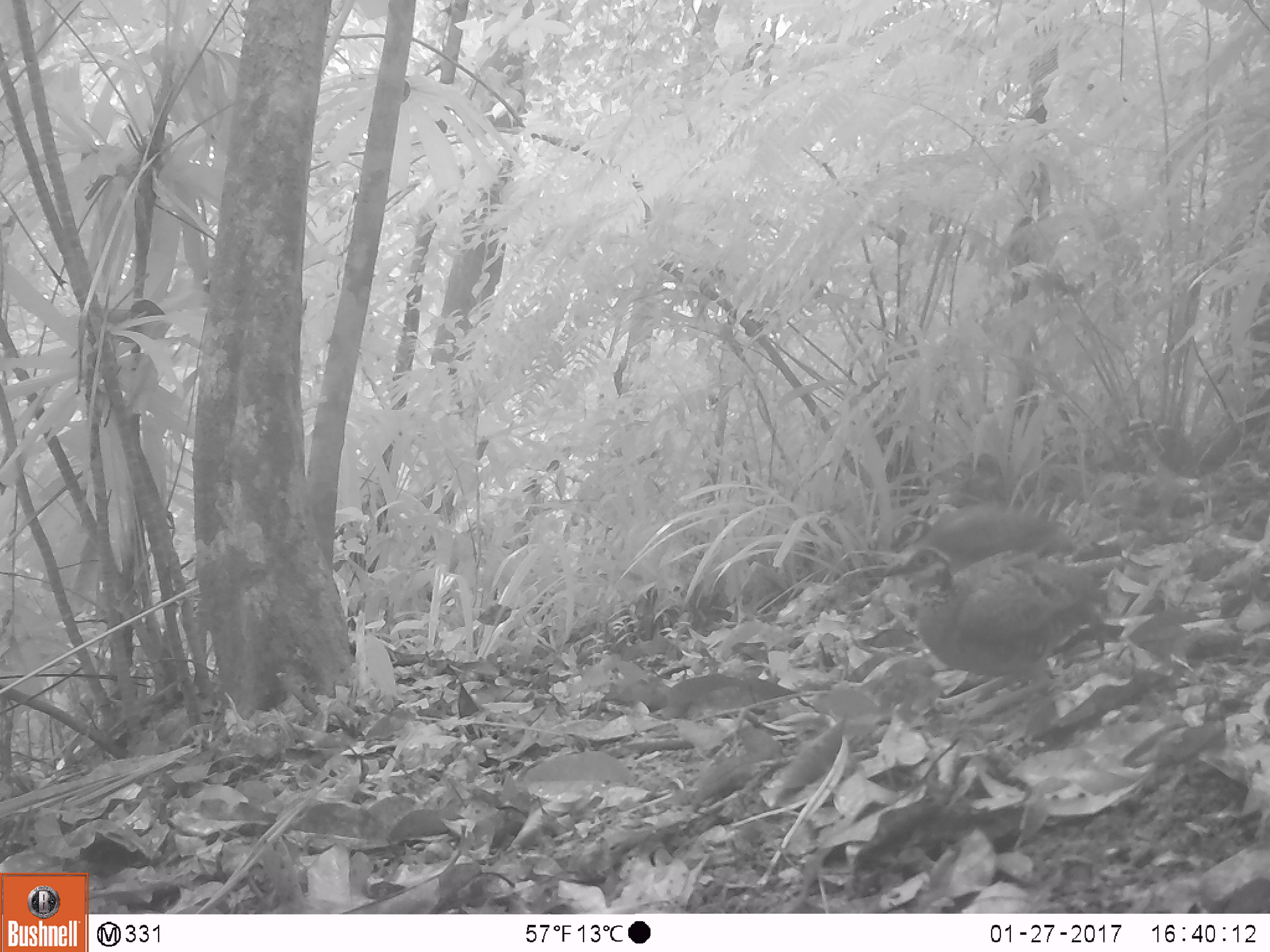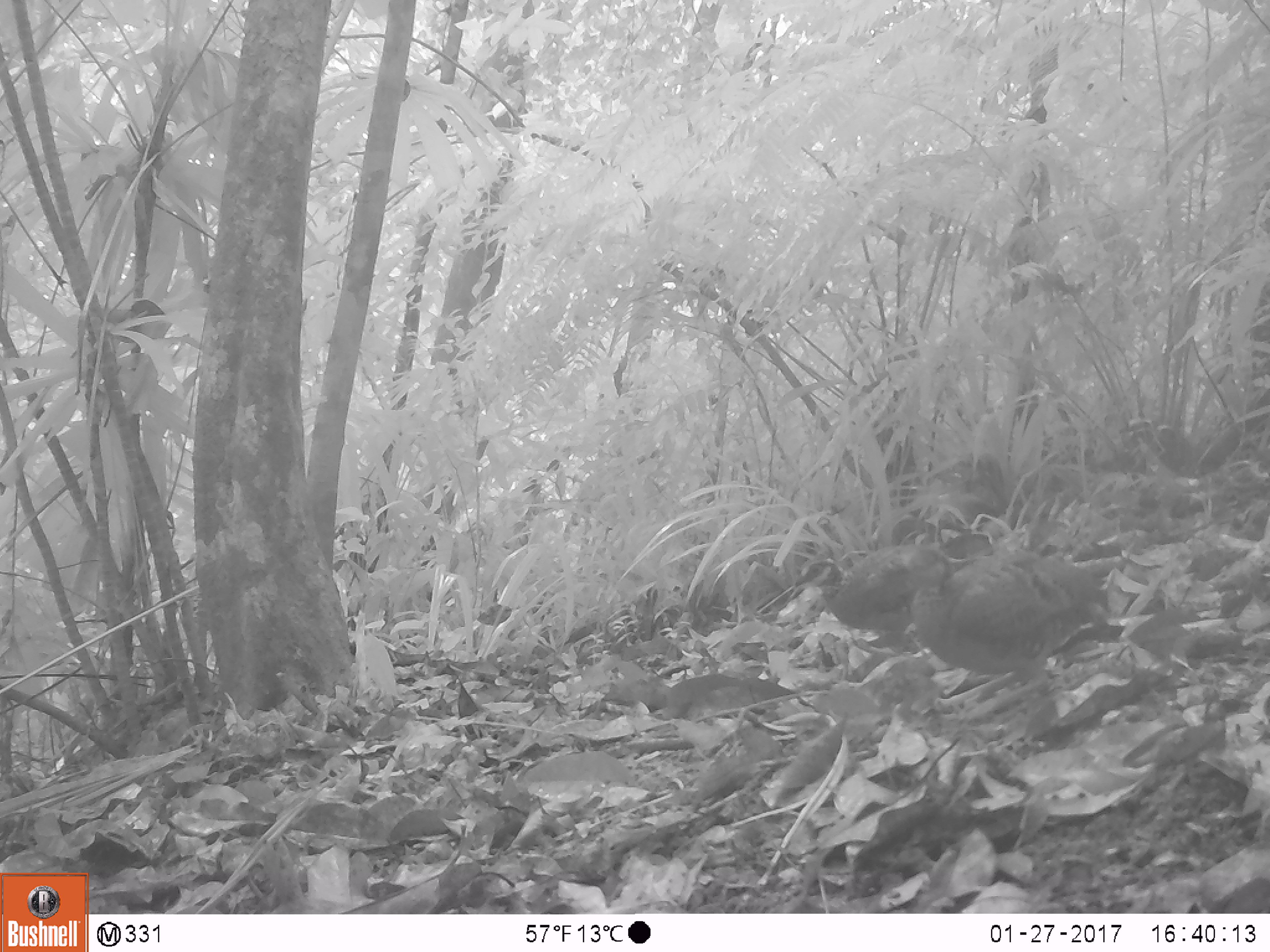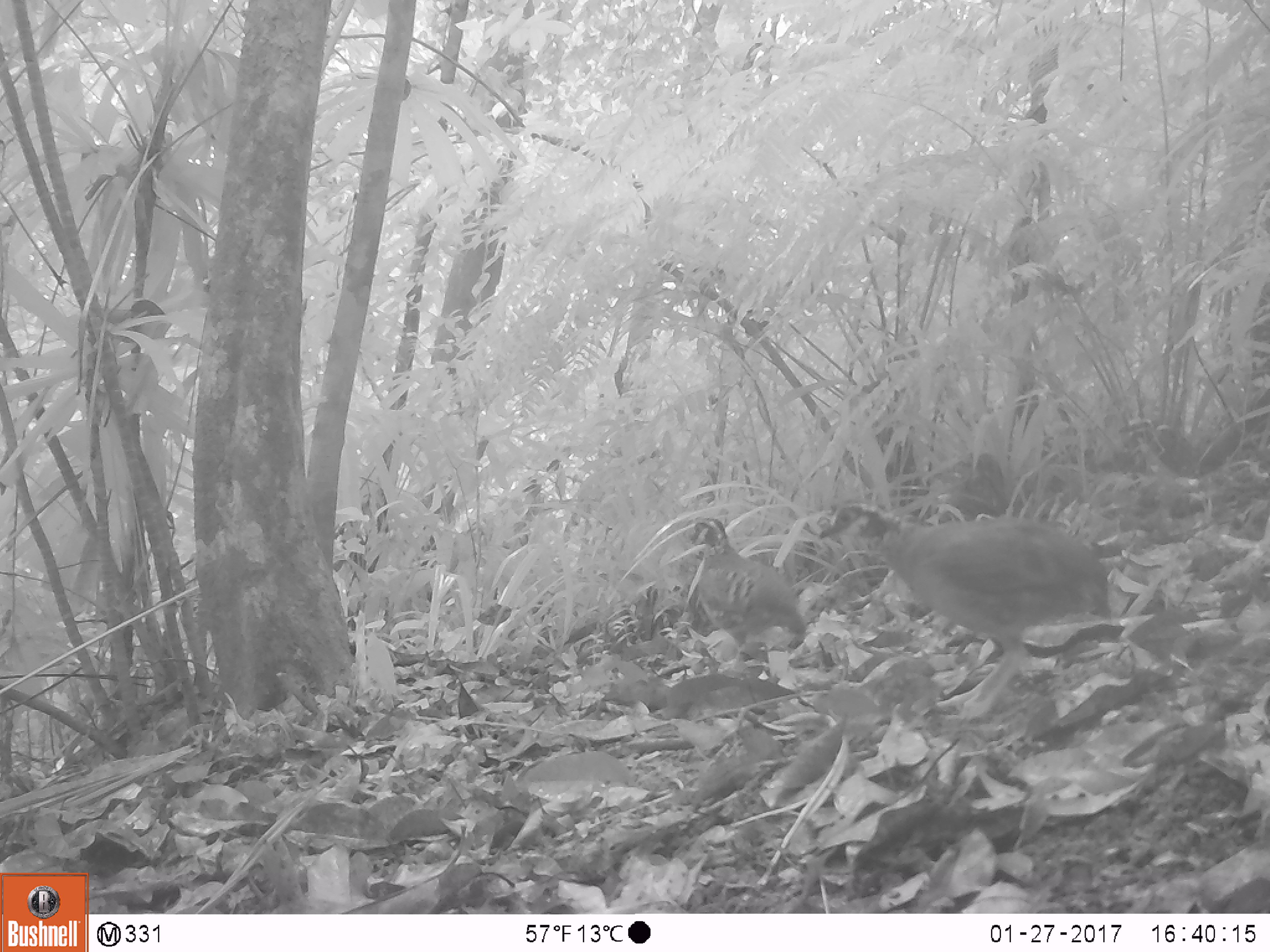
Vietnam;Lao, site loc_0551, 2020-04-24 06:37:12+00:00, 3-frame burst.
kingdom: Animalia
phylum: Chordata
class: Aves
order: Galliformes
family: Phasianidae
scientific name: Phasianidae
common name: partridge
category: unidentified partridge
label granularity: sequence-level